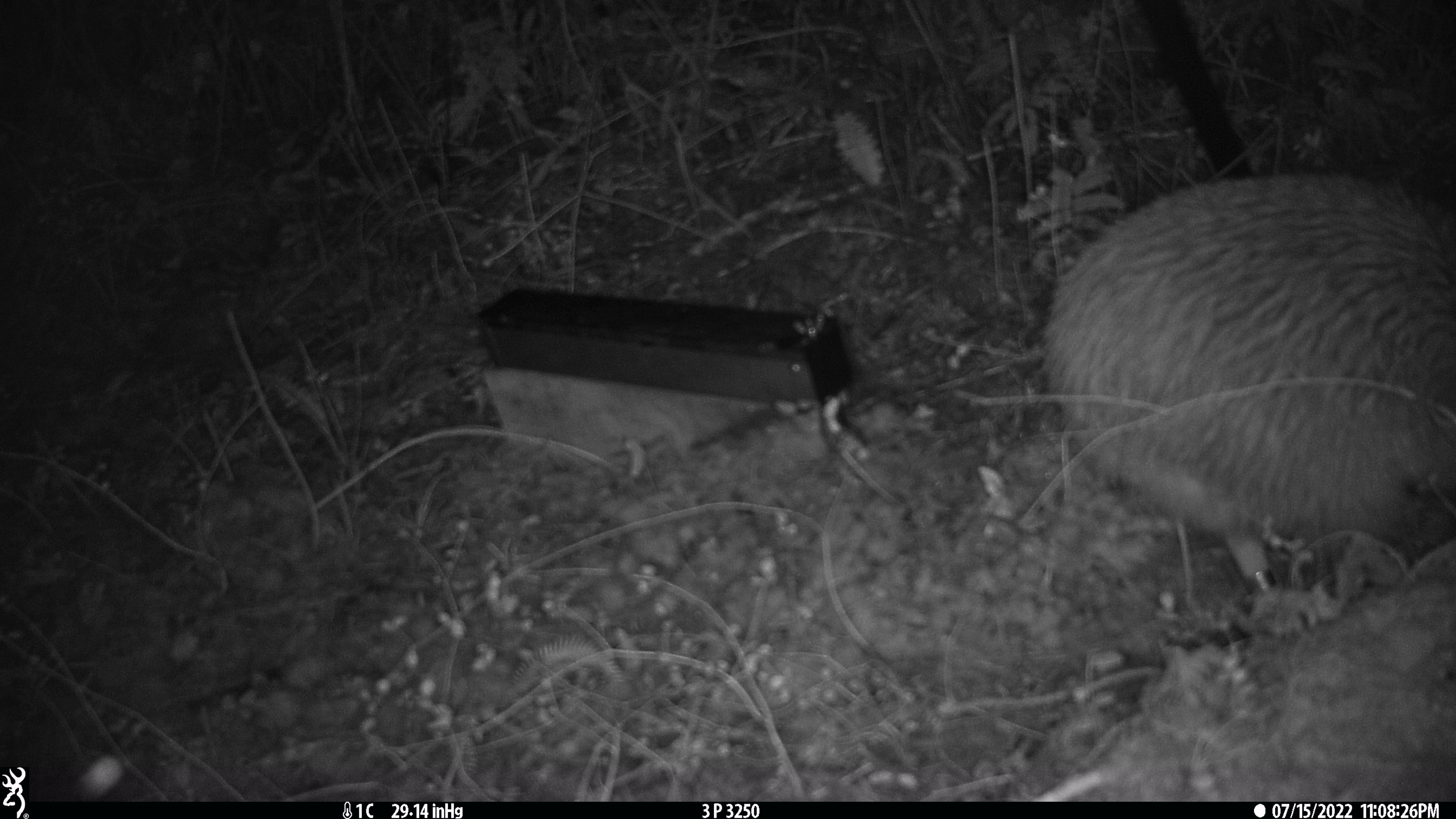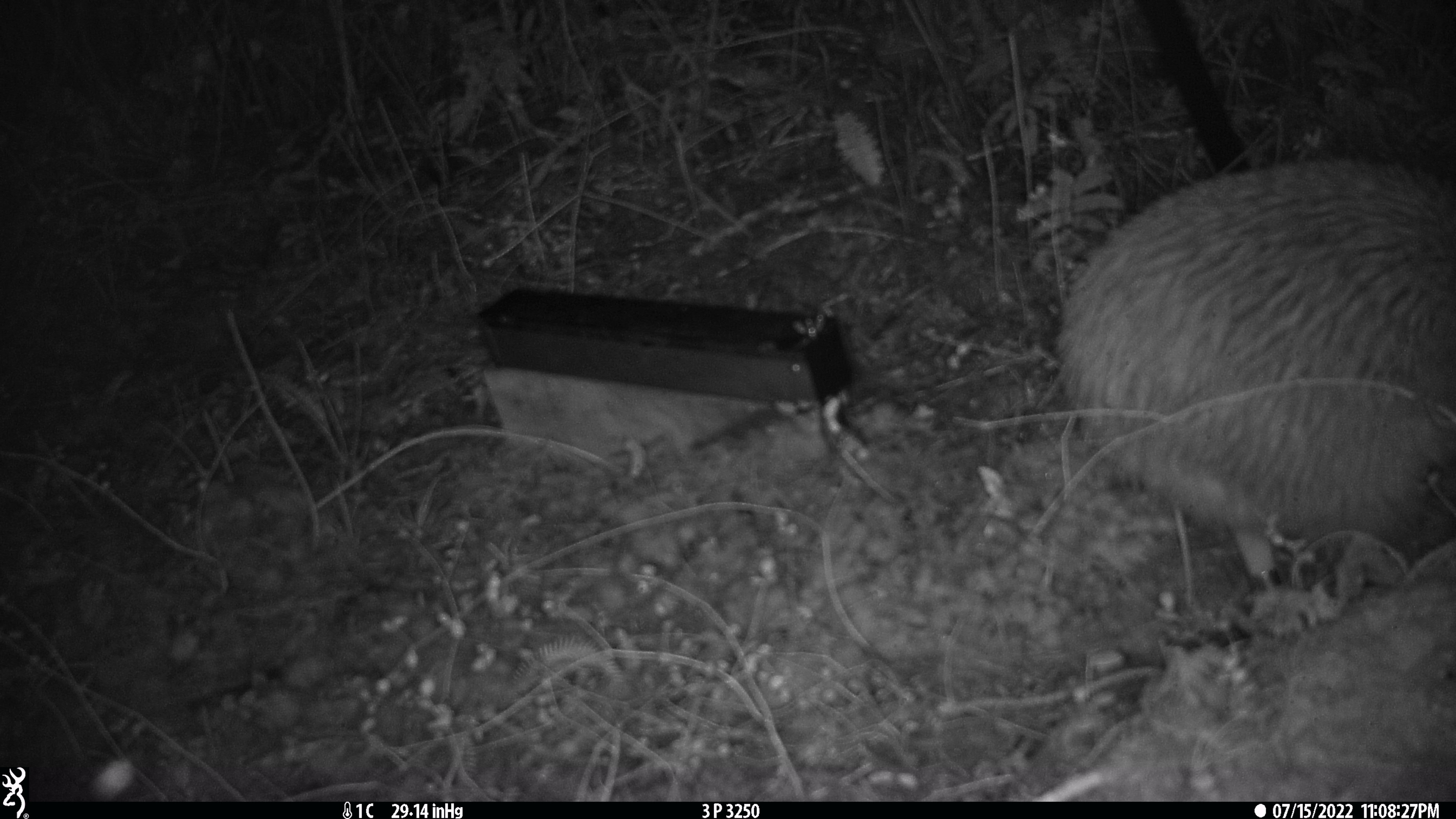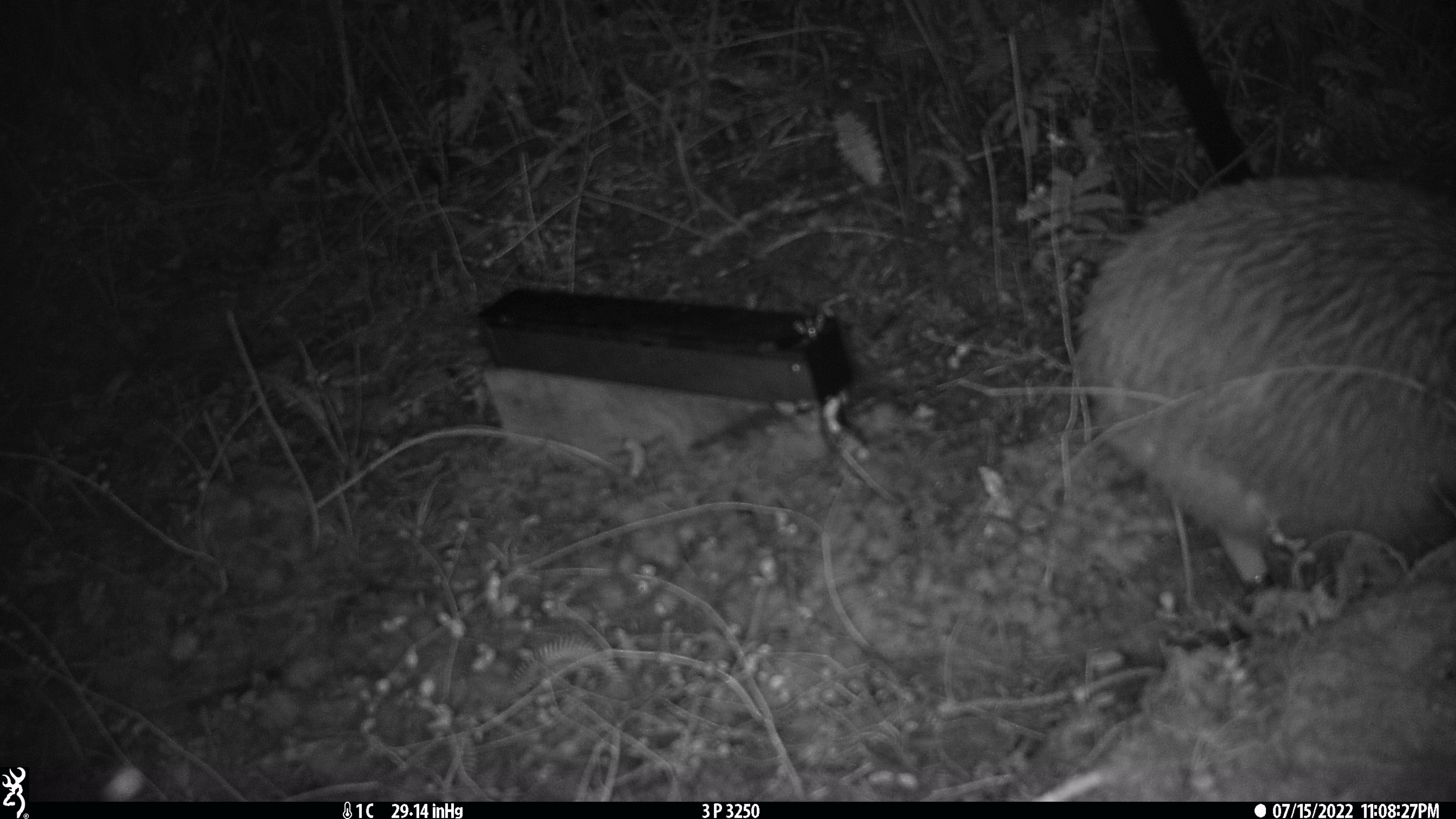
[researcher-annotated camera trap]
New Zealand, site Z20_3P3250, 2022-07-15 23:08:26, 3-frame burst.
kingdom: Animalia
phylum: Chordata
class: Aves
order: Apterygiformes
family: Apterygidae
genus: Apteryx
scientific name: Apteryx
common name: kiwi